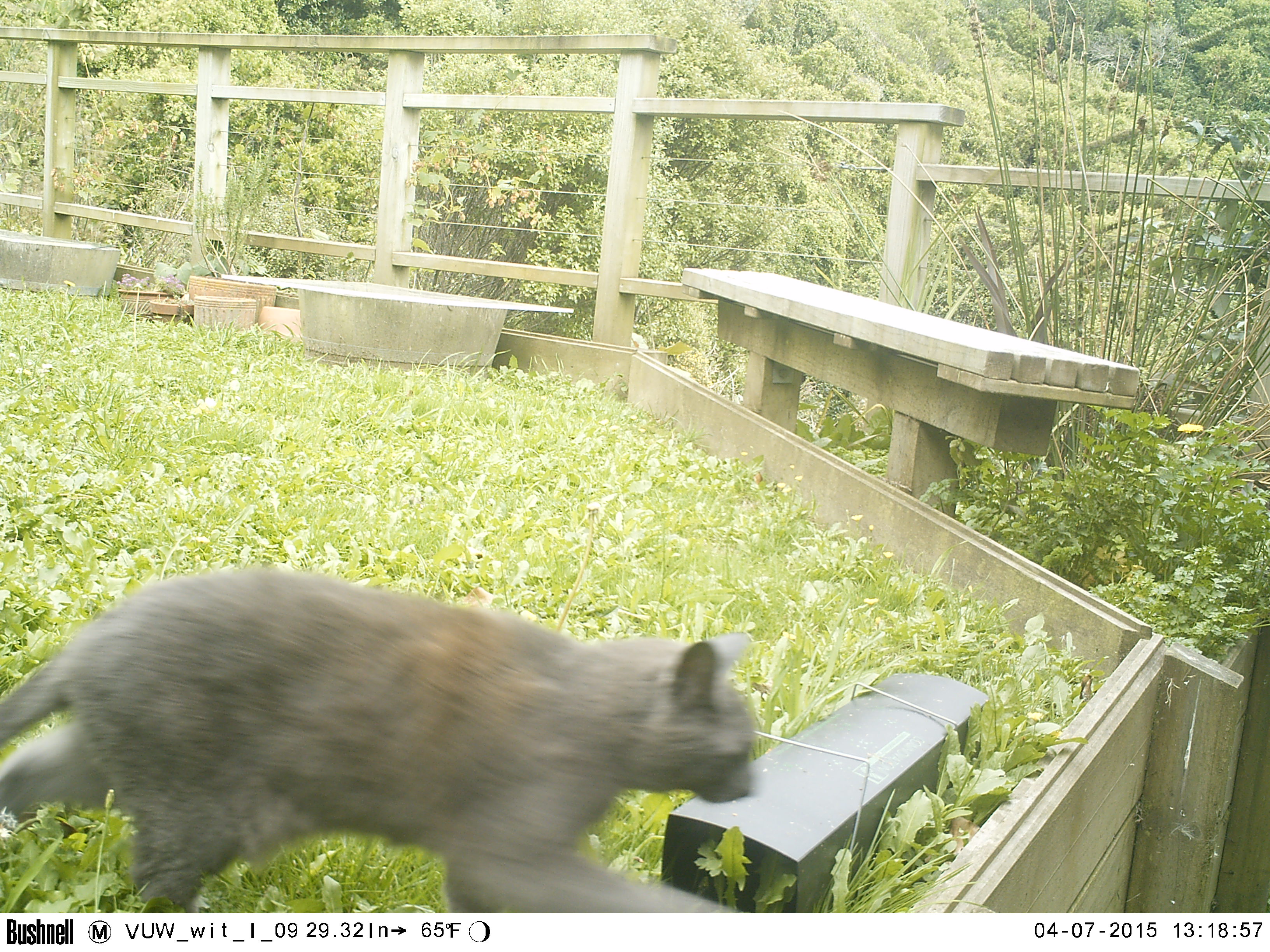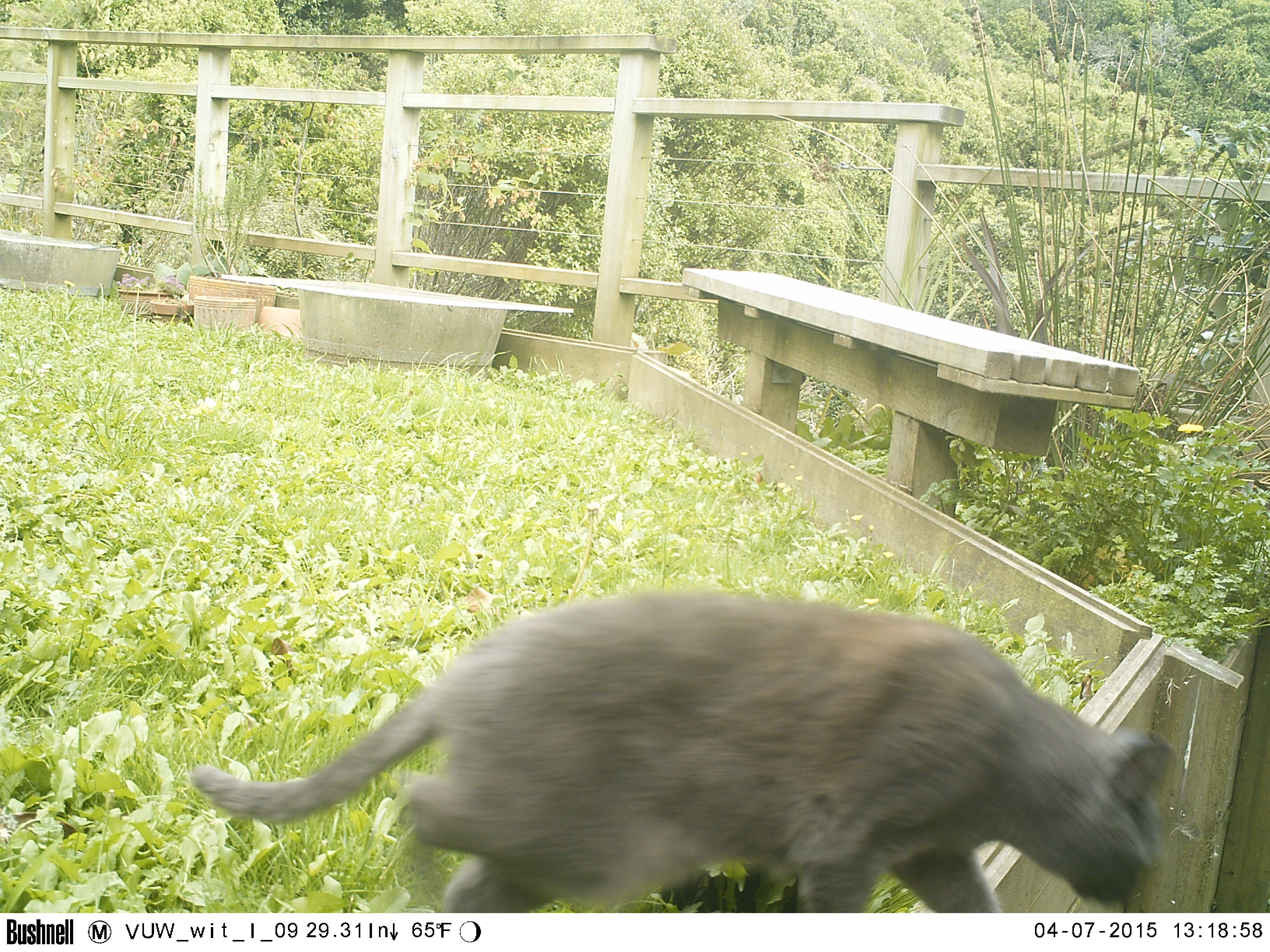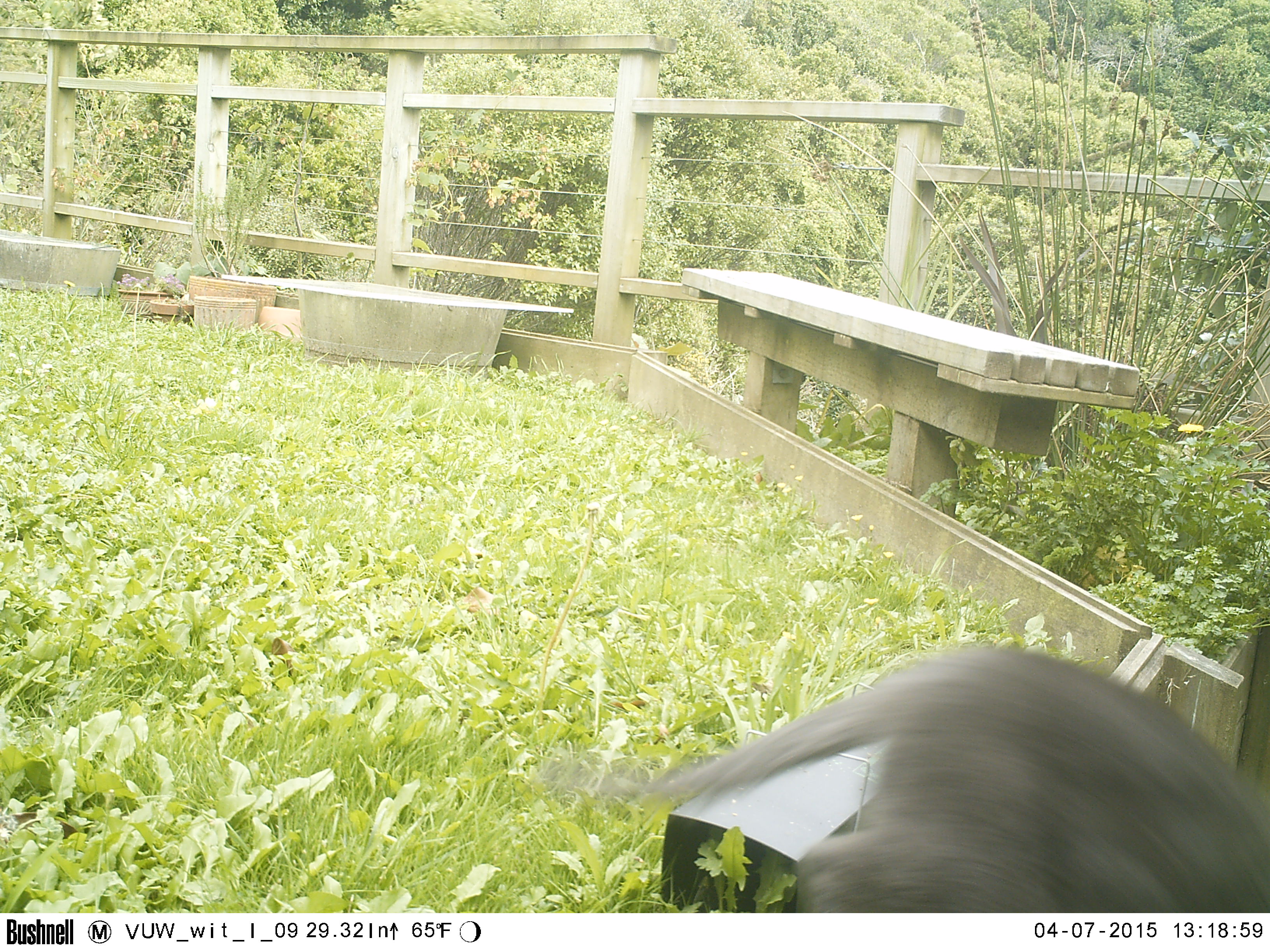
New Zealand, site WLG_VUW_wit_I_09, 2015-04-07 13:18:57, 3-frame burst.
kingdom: Animalia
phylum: Chordata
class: Mammalia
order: Carnivora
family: Felidae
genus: Felis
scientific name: Felis catus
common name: domestic cat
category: cat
Cat (domestic cat) (Felis catus).